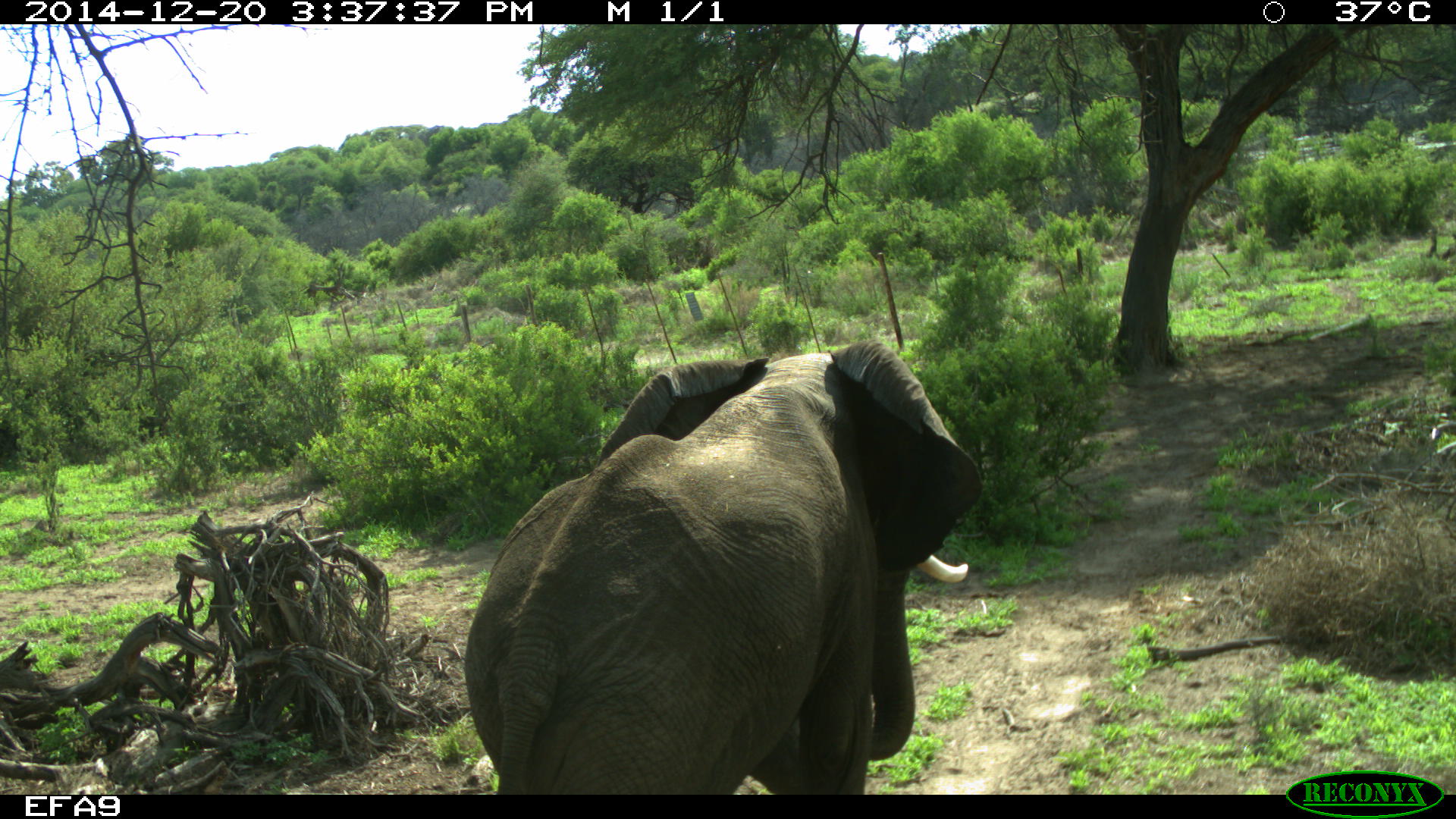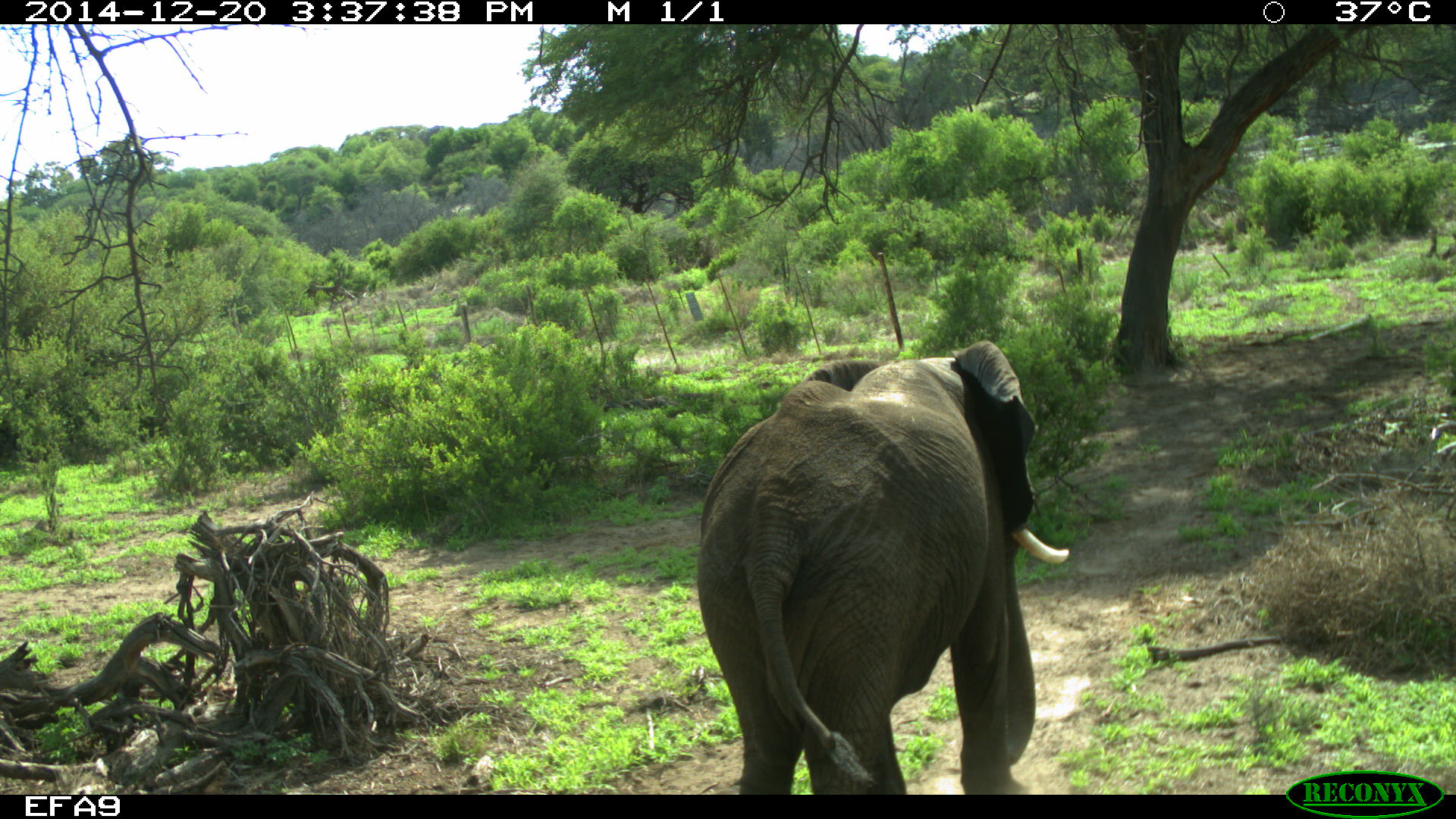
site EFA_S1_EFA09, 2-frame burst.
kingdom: Animalia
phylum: Chordata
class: Mammalia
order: Proboscidea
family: Elephantidae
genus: Loxodonta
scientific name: Loxodonta africana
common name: african bush elephant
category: elephant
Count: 1.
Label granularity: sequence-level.